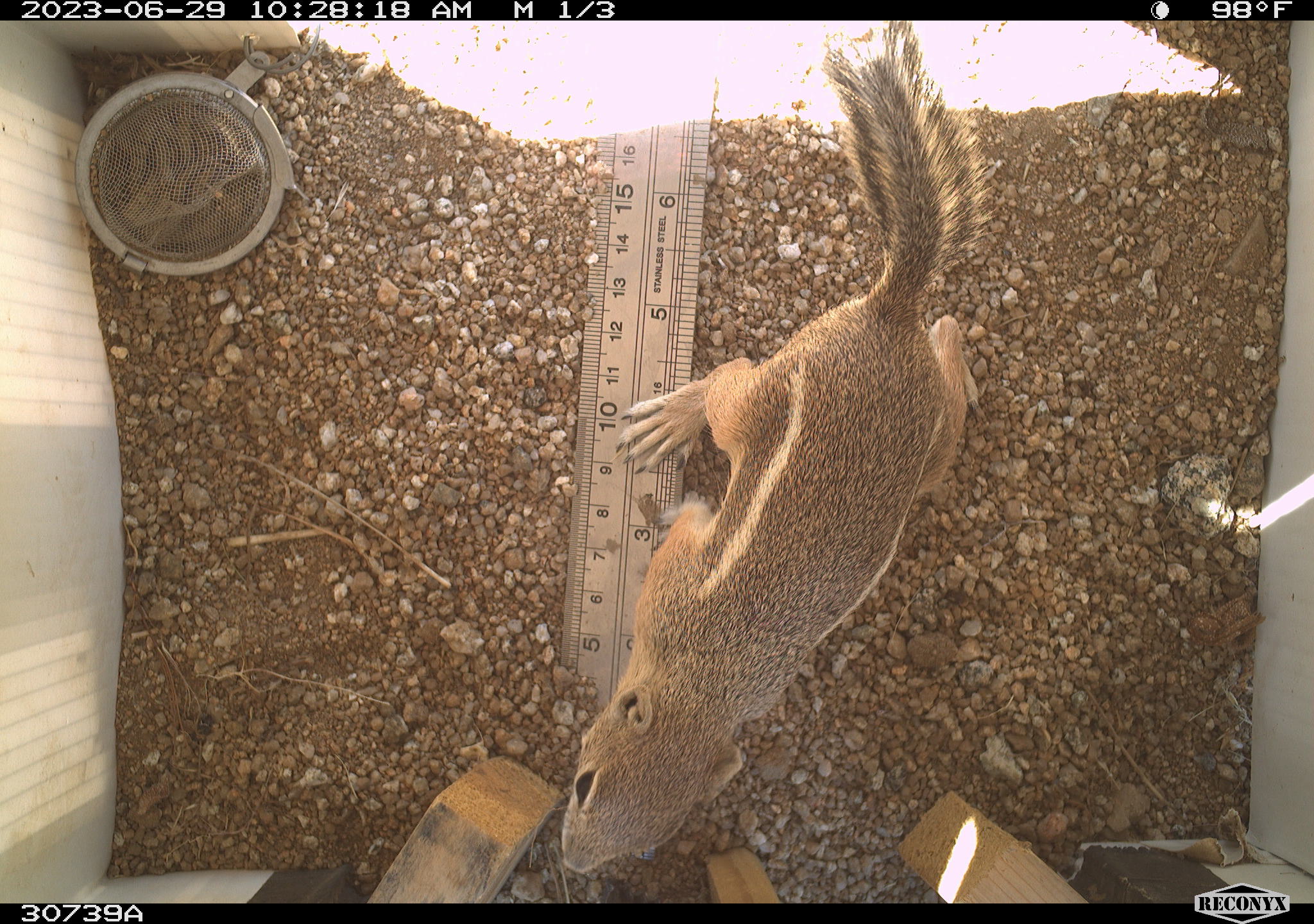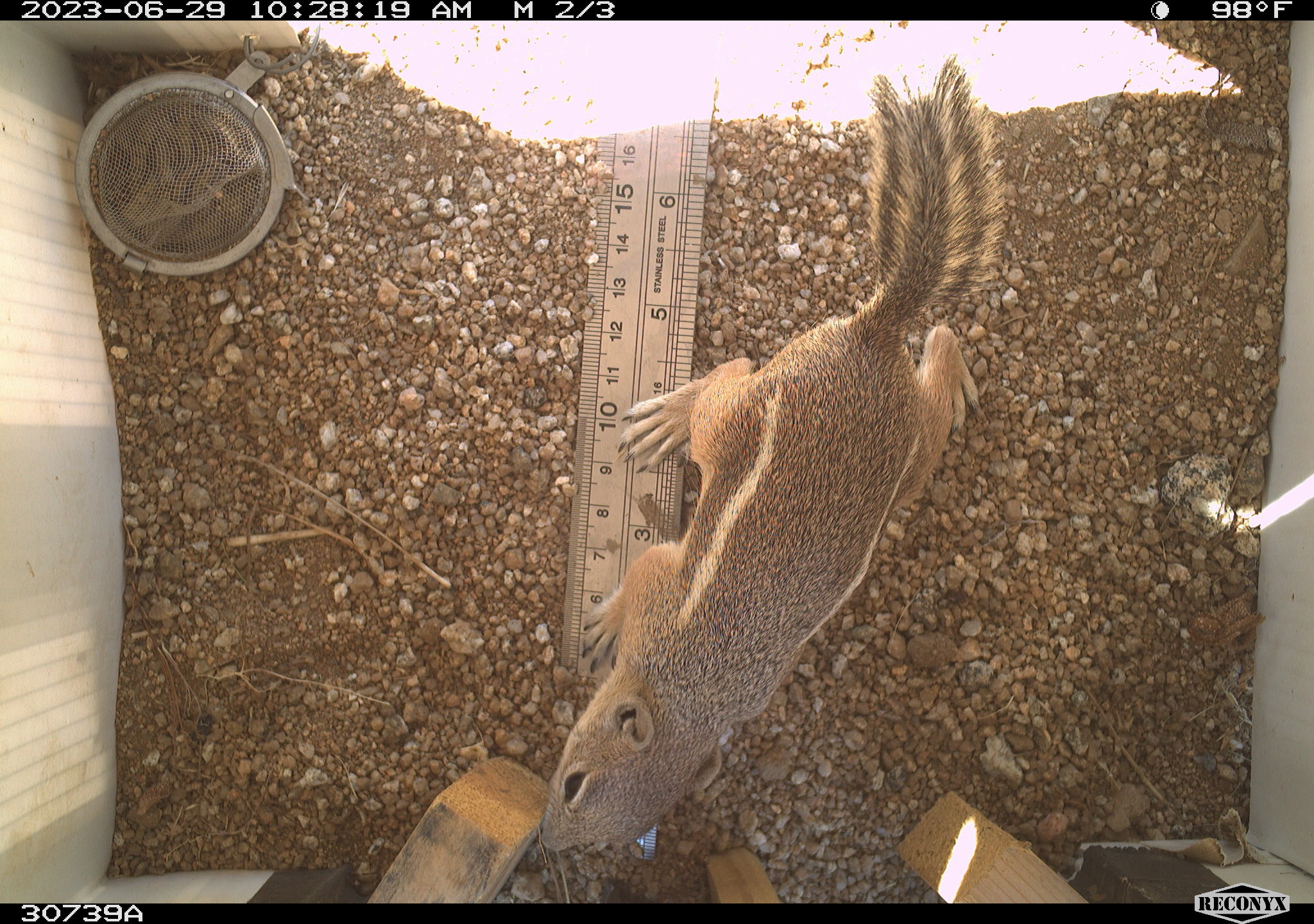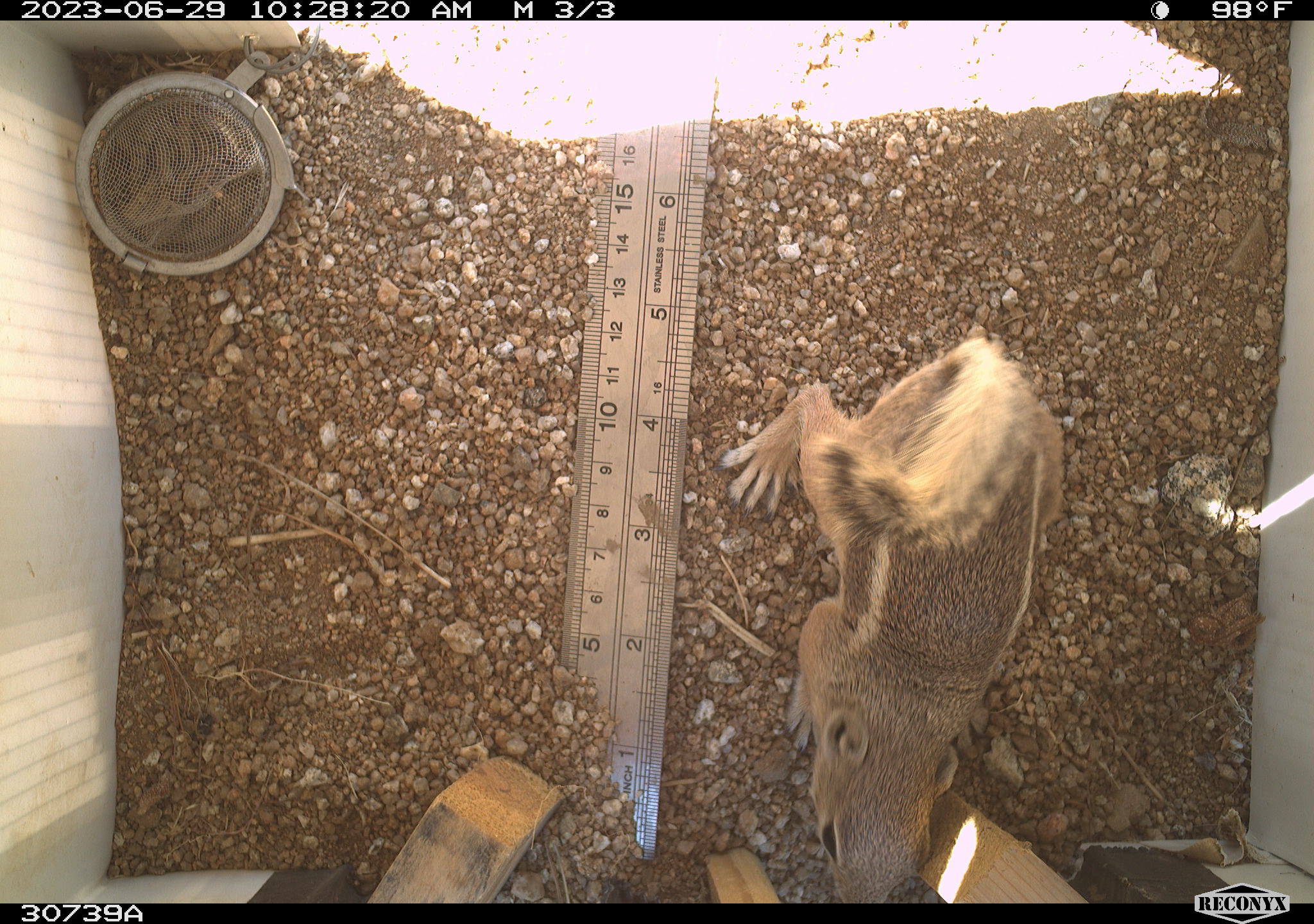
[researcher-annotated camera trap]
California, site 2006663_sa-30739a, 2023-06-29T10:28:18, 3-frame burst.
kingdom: Animalia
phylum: Chordata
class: Mammalia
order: Rodentia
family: Sciuridae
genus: Ammospermophilus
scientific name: Ammospermophilus leucurus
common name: white-tailed antelope squirrel